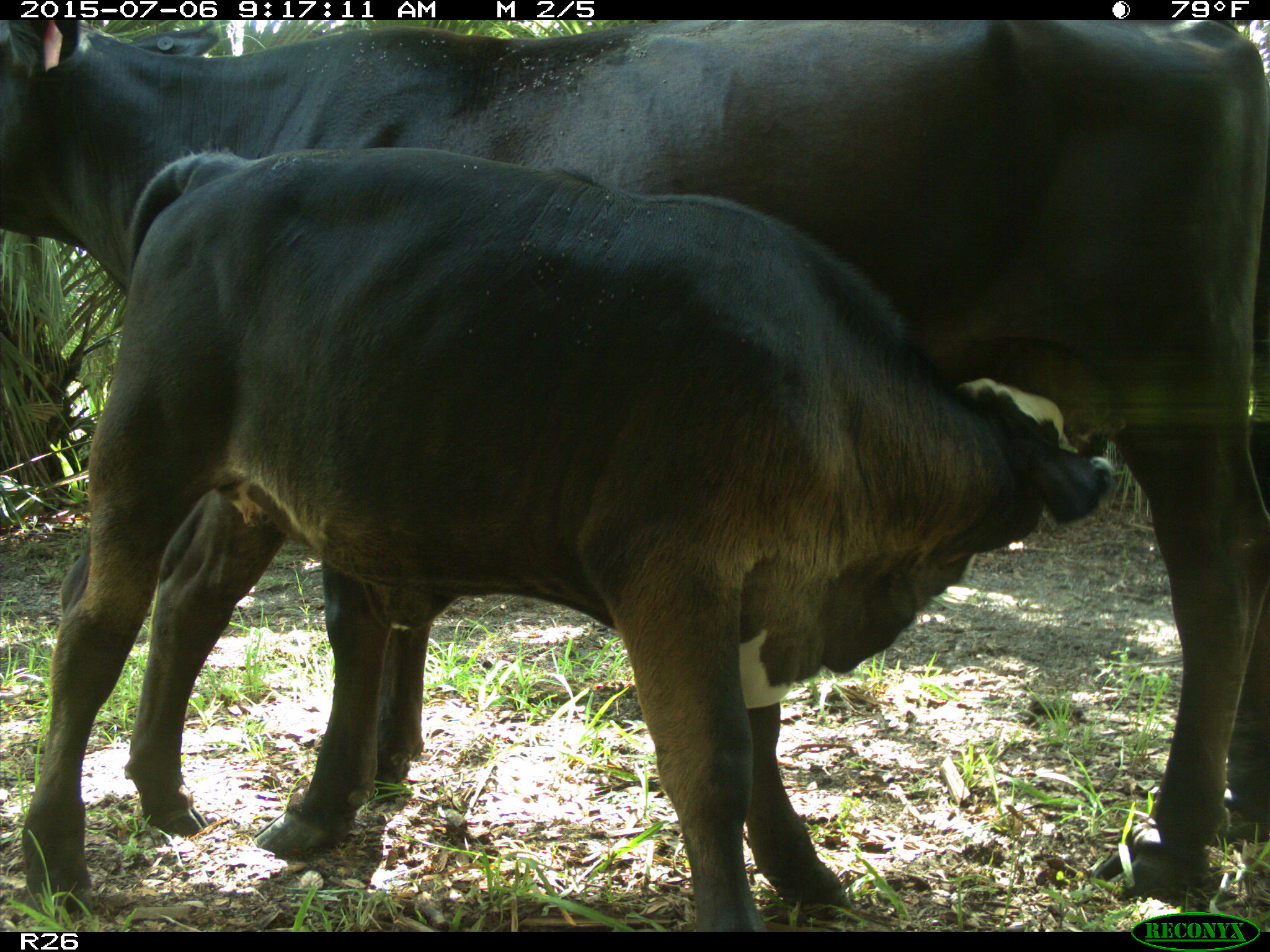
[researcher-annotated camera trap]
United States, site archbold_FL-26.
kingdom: Animalia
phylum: Chordata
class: Mammalia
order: Artiodactyla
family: Bovidae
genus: Bos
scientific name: Bos taurus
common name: domestic cow